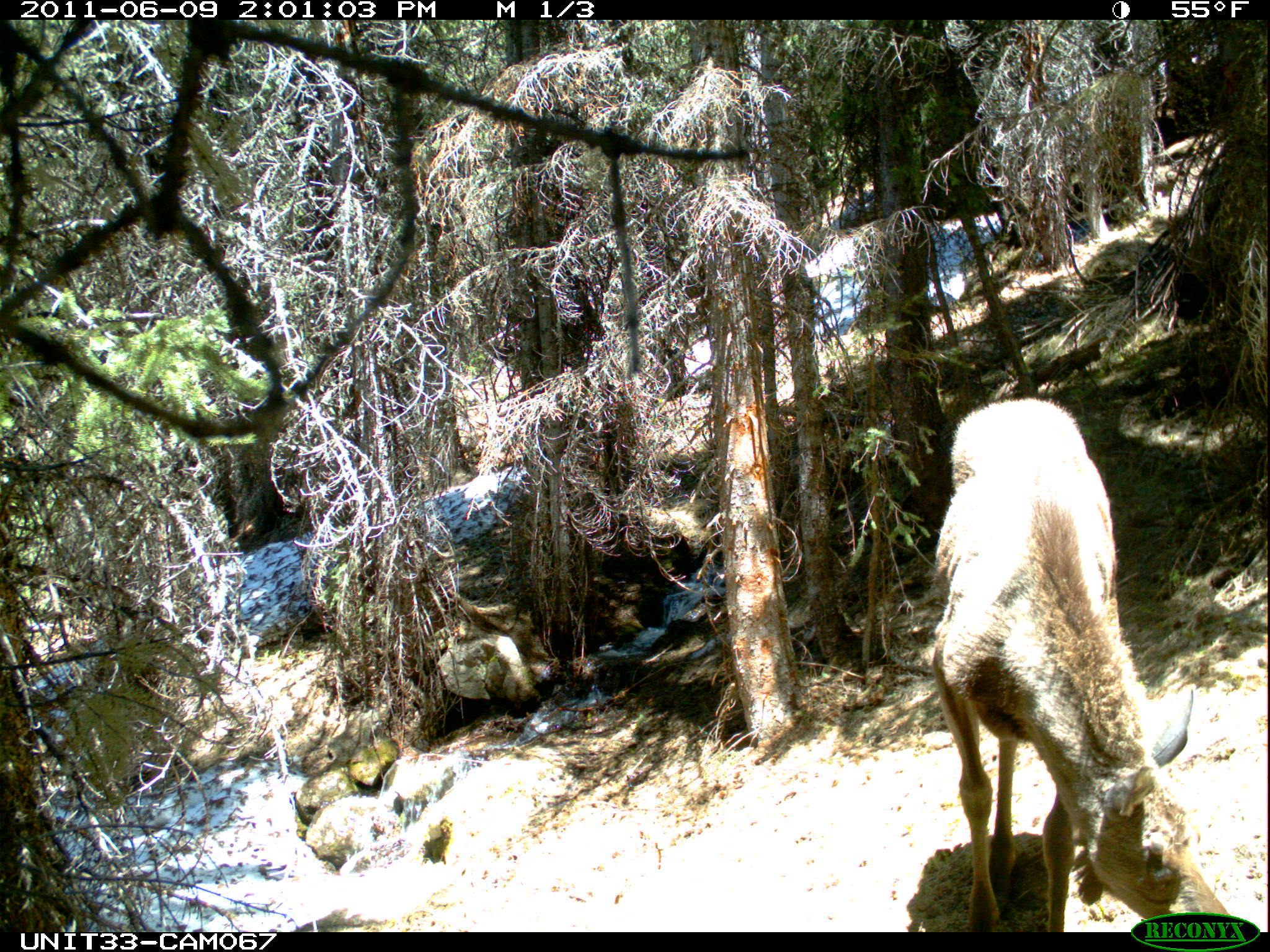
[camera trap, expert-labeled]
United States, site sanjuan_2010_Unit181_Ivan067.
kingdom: Animalia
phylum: Chordata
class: Mammalia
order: Artiodactyla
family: Cervidae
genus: Alces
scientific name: Alces alces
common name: moose